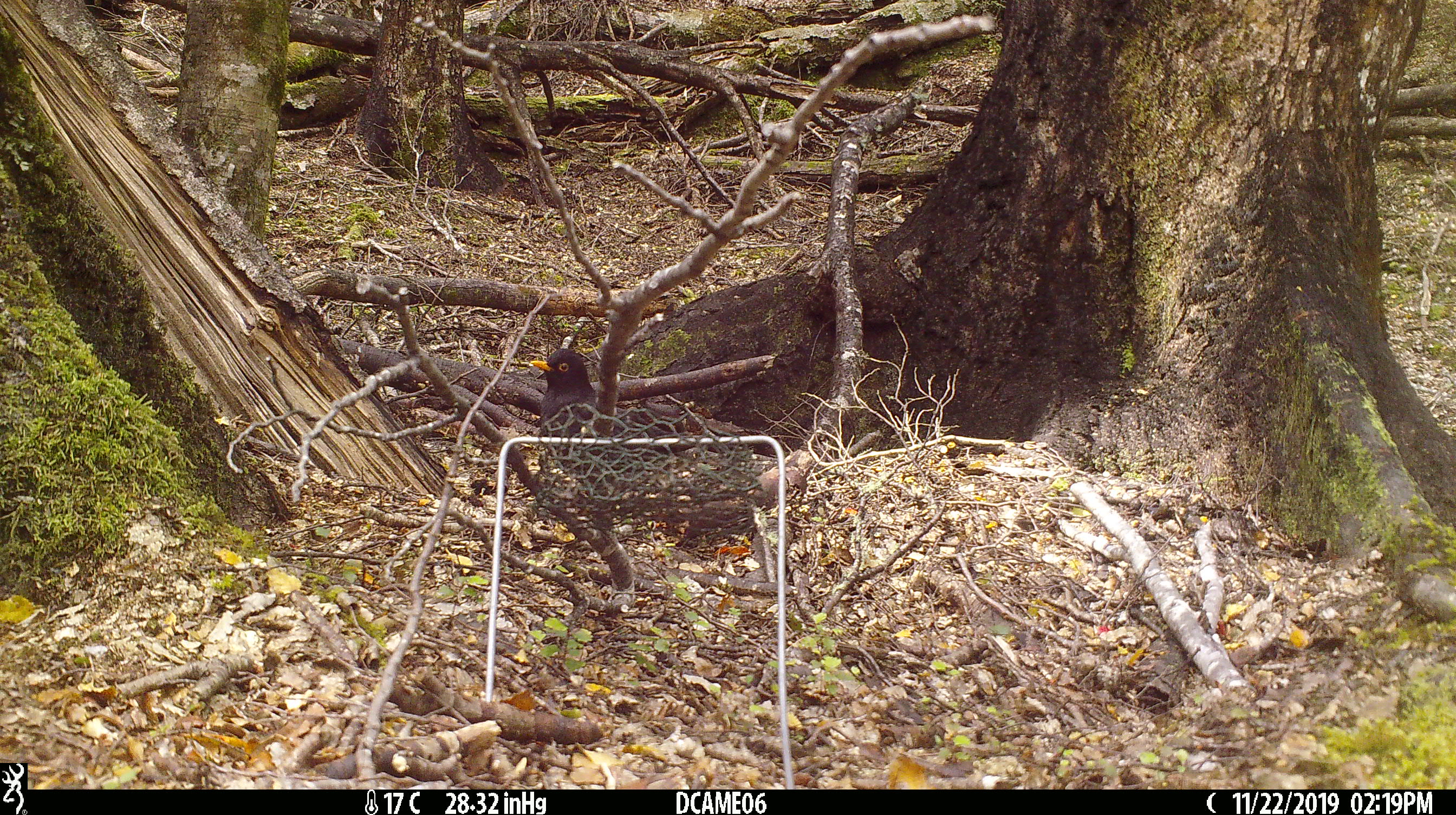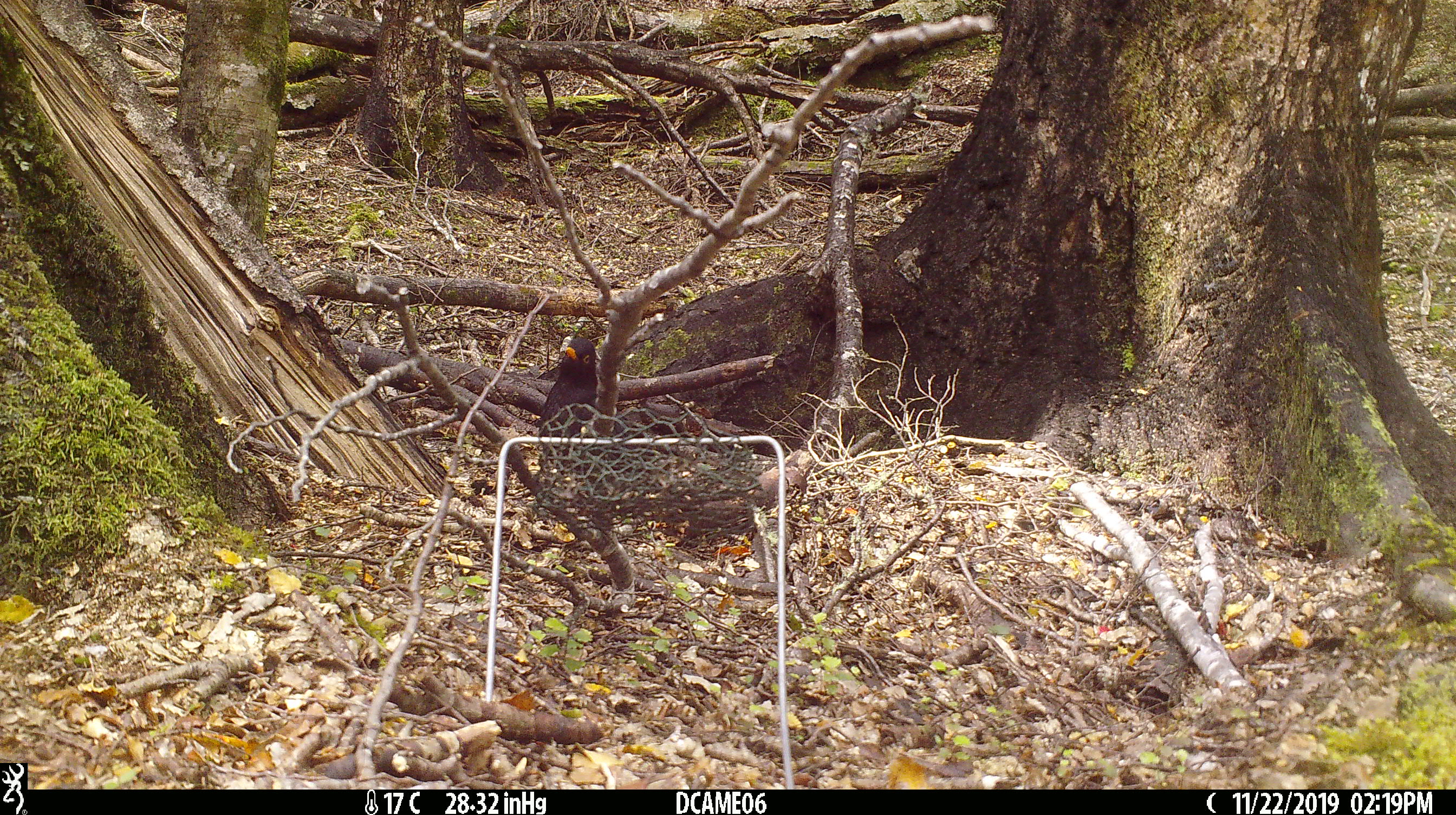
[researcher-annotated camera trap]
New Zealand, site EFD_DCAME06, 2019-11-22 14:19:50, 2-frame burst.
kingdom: Animalia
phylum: Chordata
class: Aves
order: Passeriformes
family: Turdidae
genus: Turdus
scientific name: Turdus merula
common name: eurasian blackbird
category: blackbird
Blackbird (eurasian blackbird) (Turdus merula).